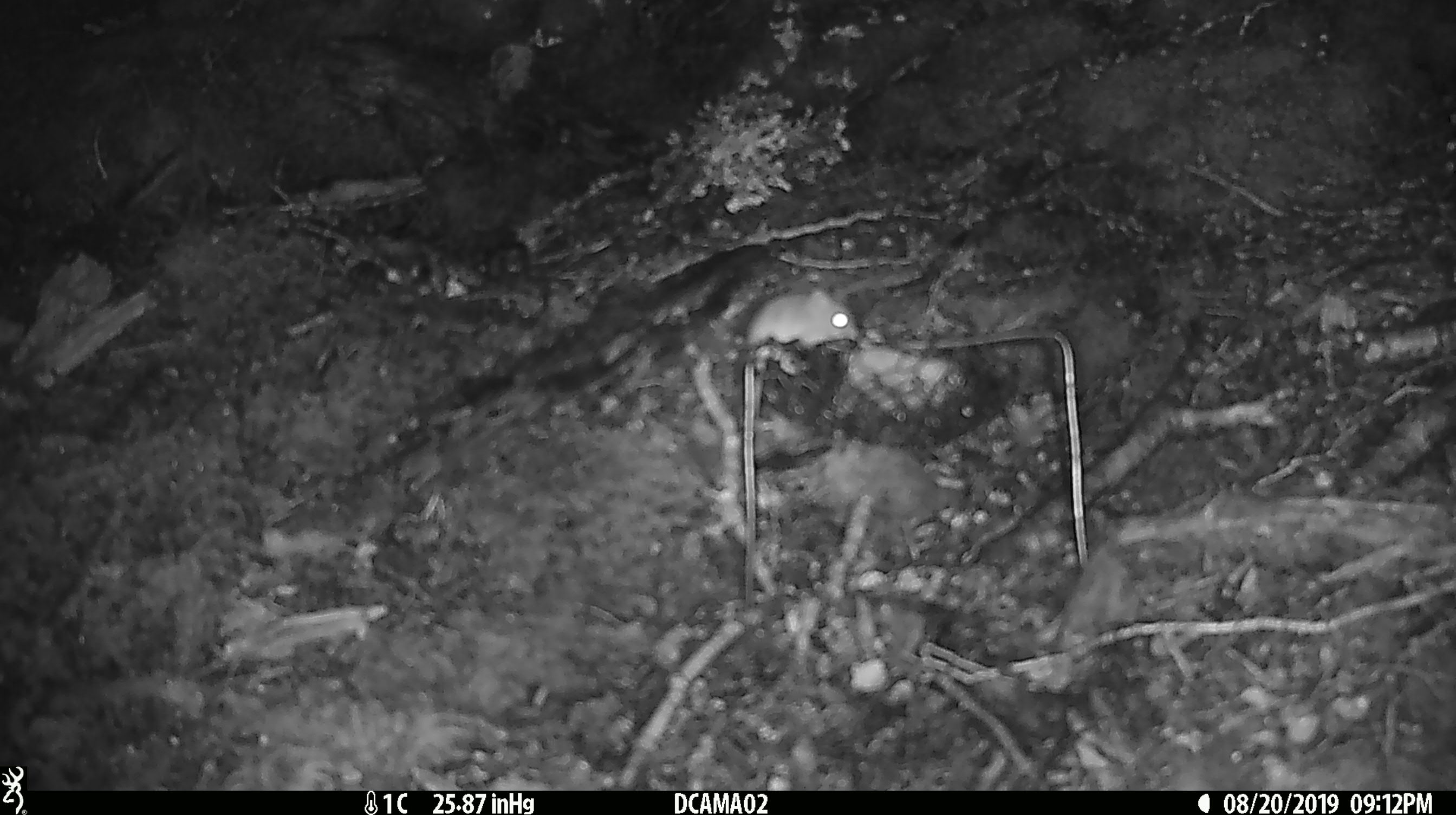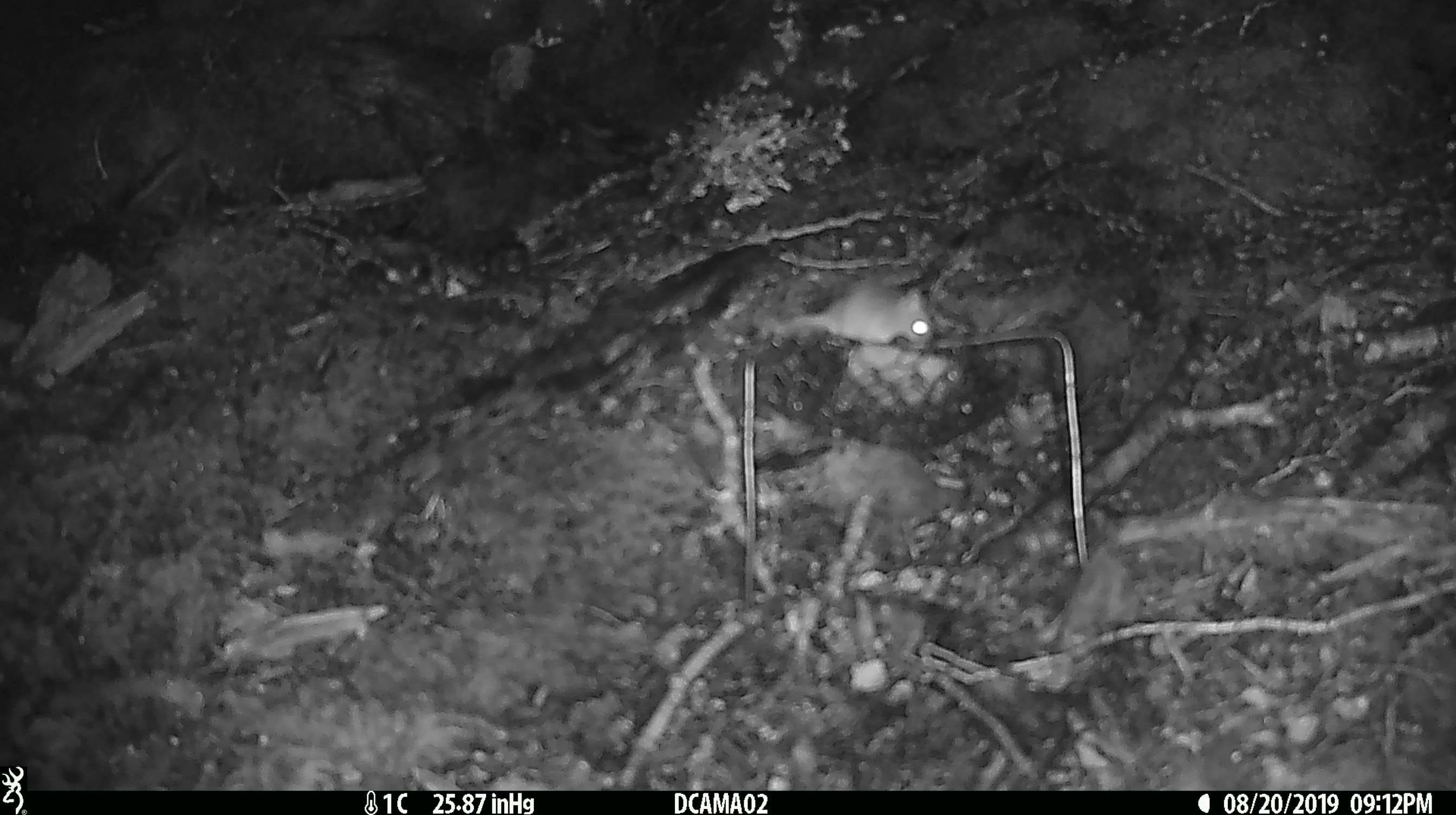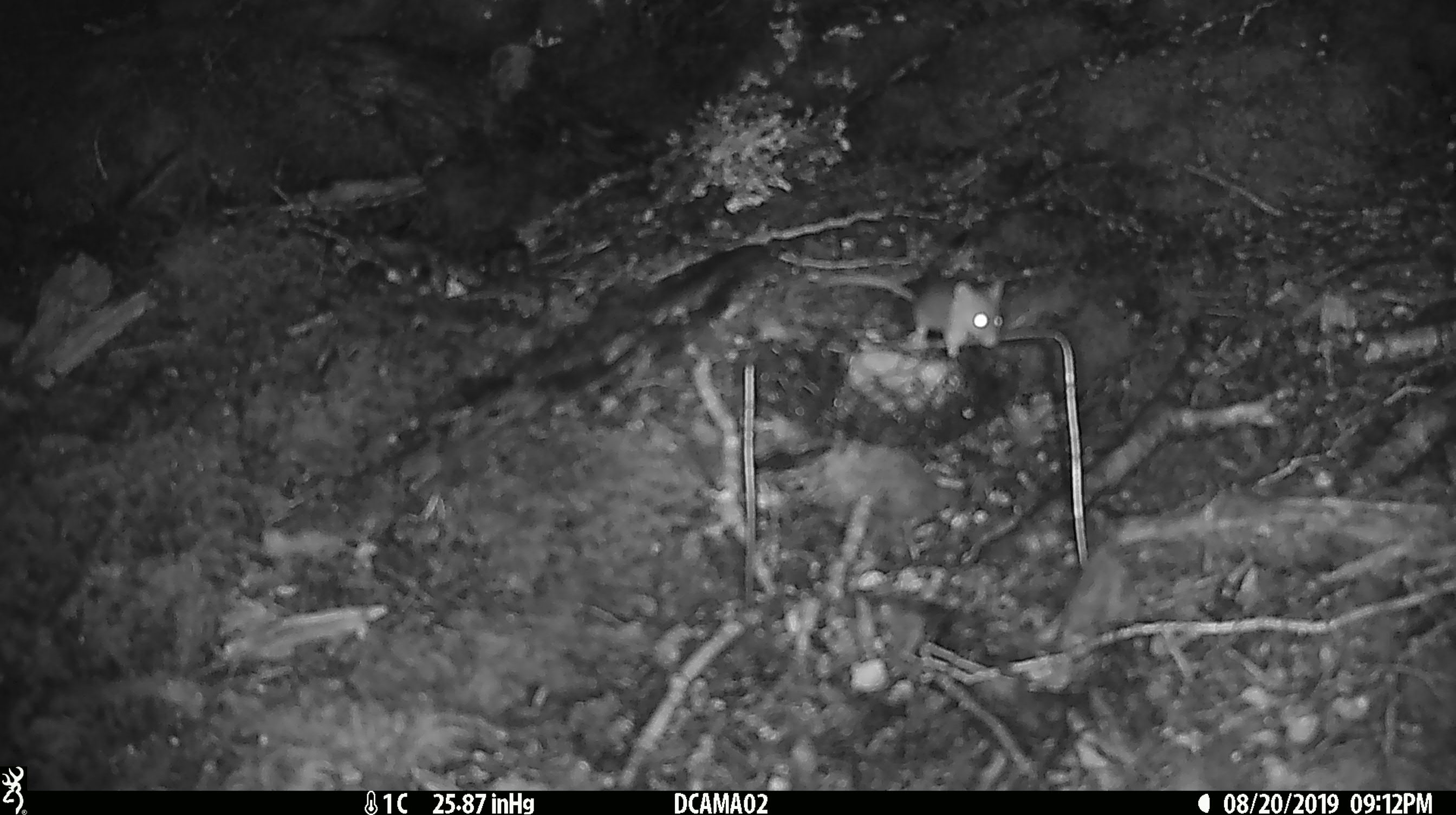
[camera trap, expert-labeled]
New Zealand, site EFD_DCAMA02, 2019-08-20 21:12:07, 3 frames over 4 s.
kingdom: Animalia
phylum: Chordata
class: Mammalia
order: Rodentia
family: Muridae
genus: Mus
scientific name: Mus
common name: mouse